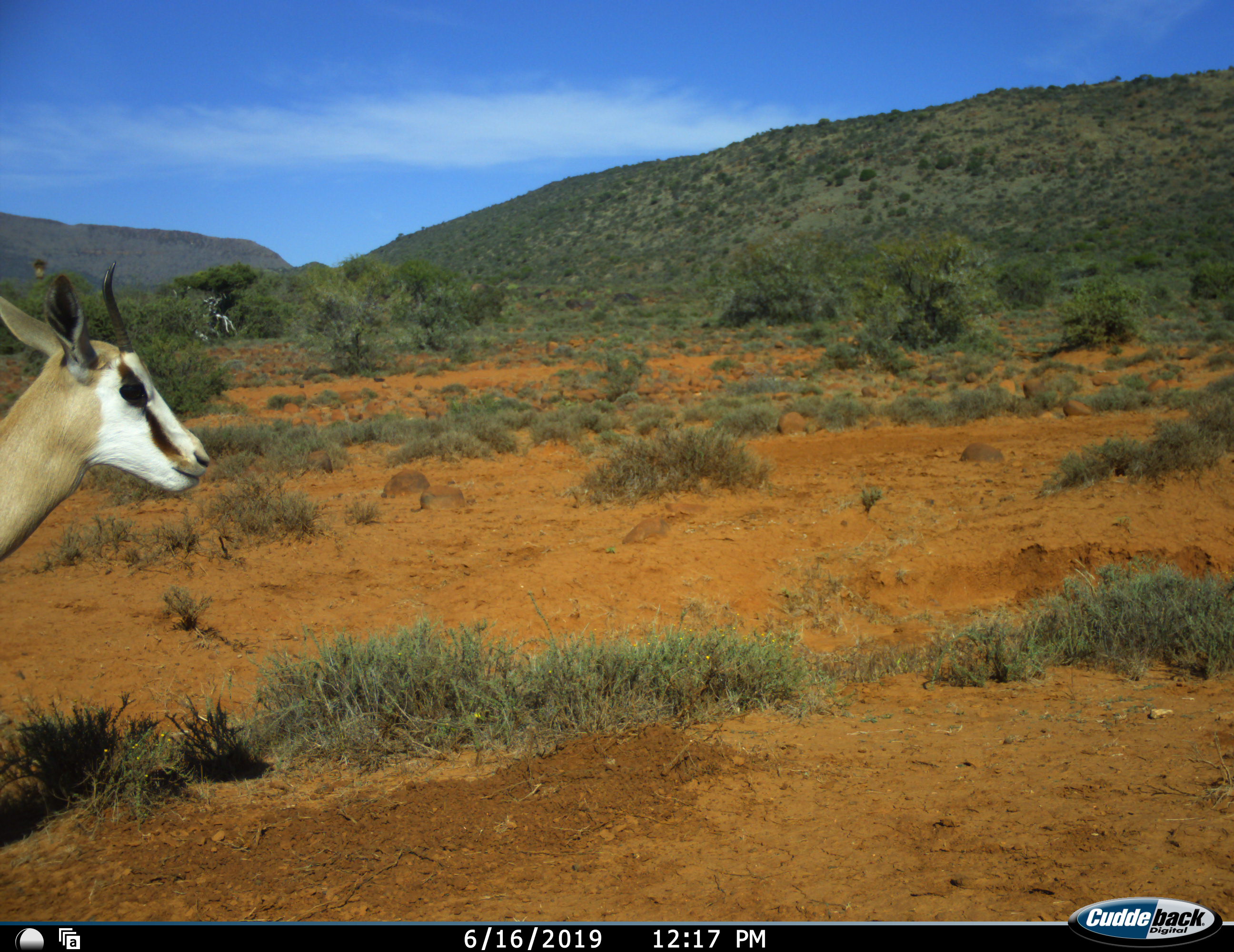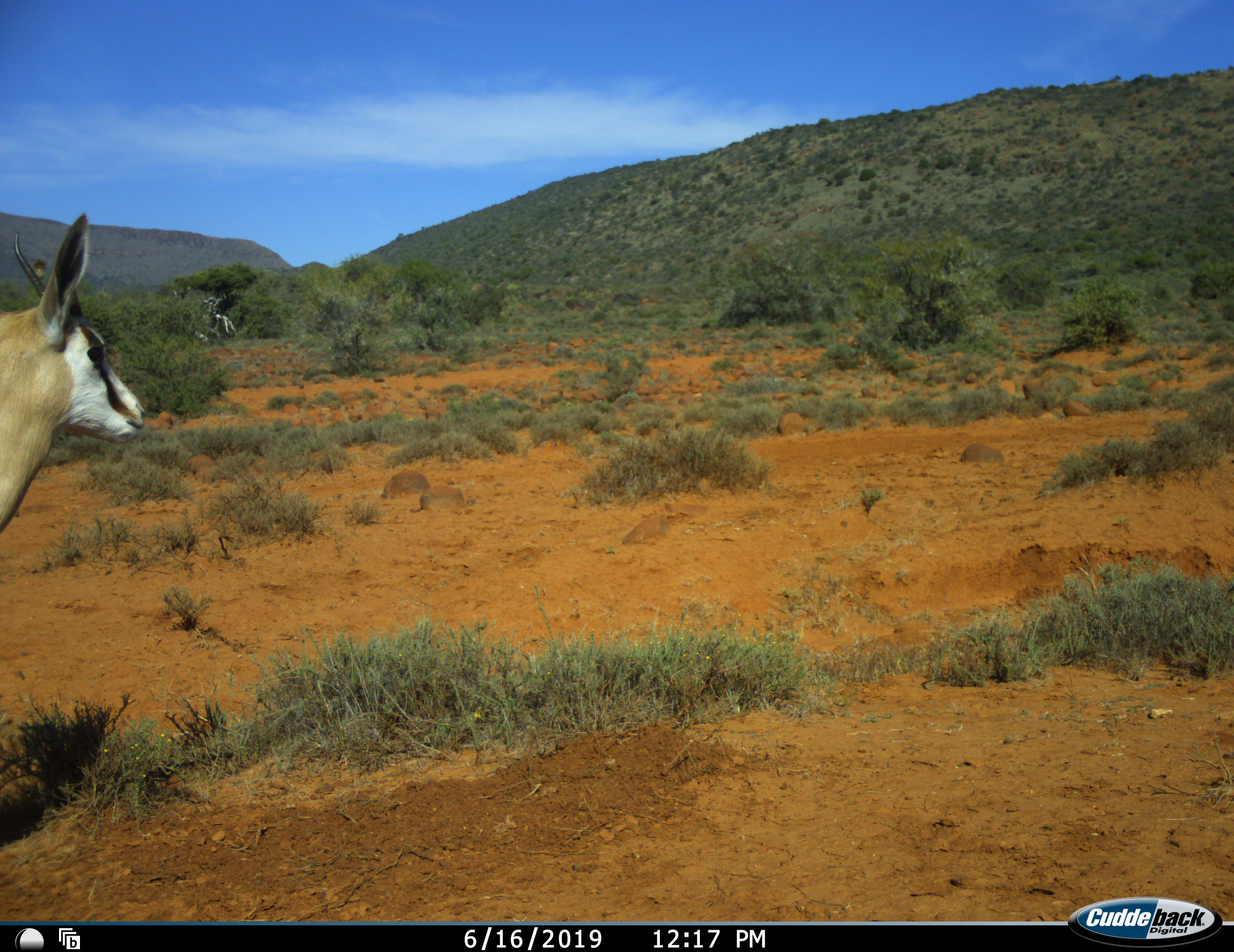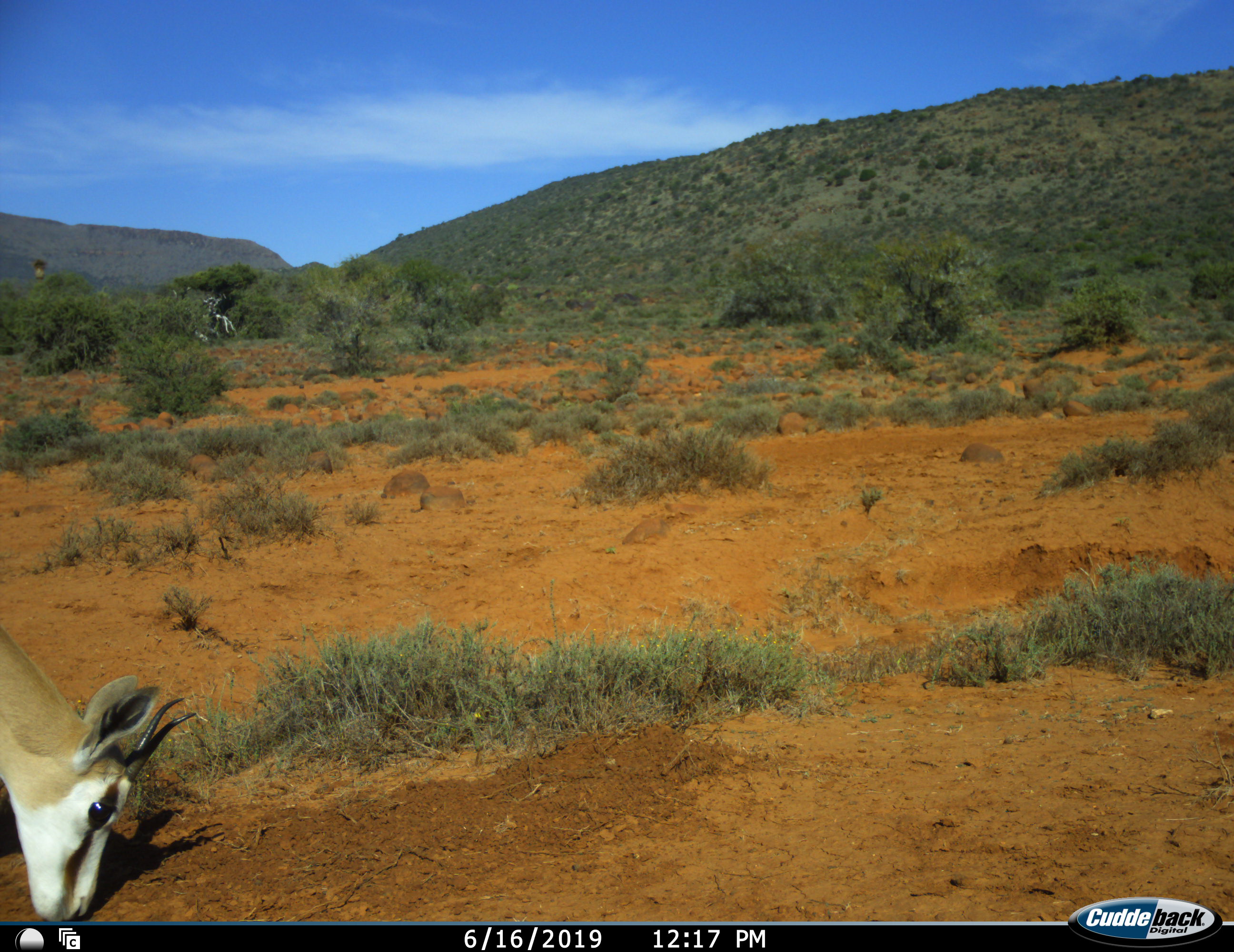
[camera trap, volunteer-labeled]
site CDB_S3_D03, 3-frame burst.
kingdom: Animalia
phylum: Chordata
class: Mammalia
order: Artiodactyla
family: Bovidae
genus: Antidorcas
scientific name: Antidorcas marsupialis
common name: springbok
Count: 1.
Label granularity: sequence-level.